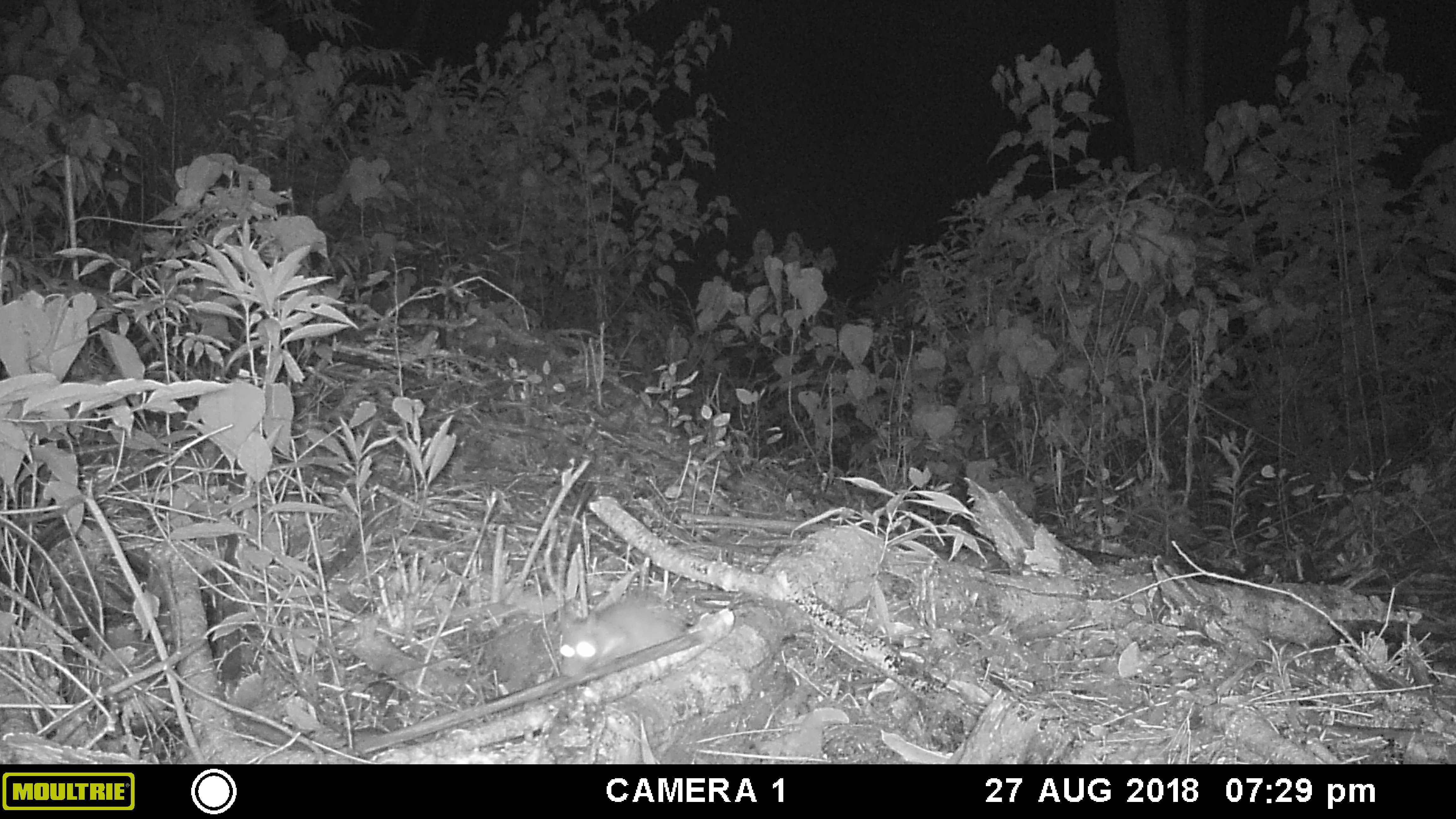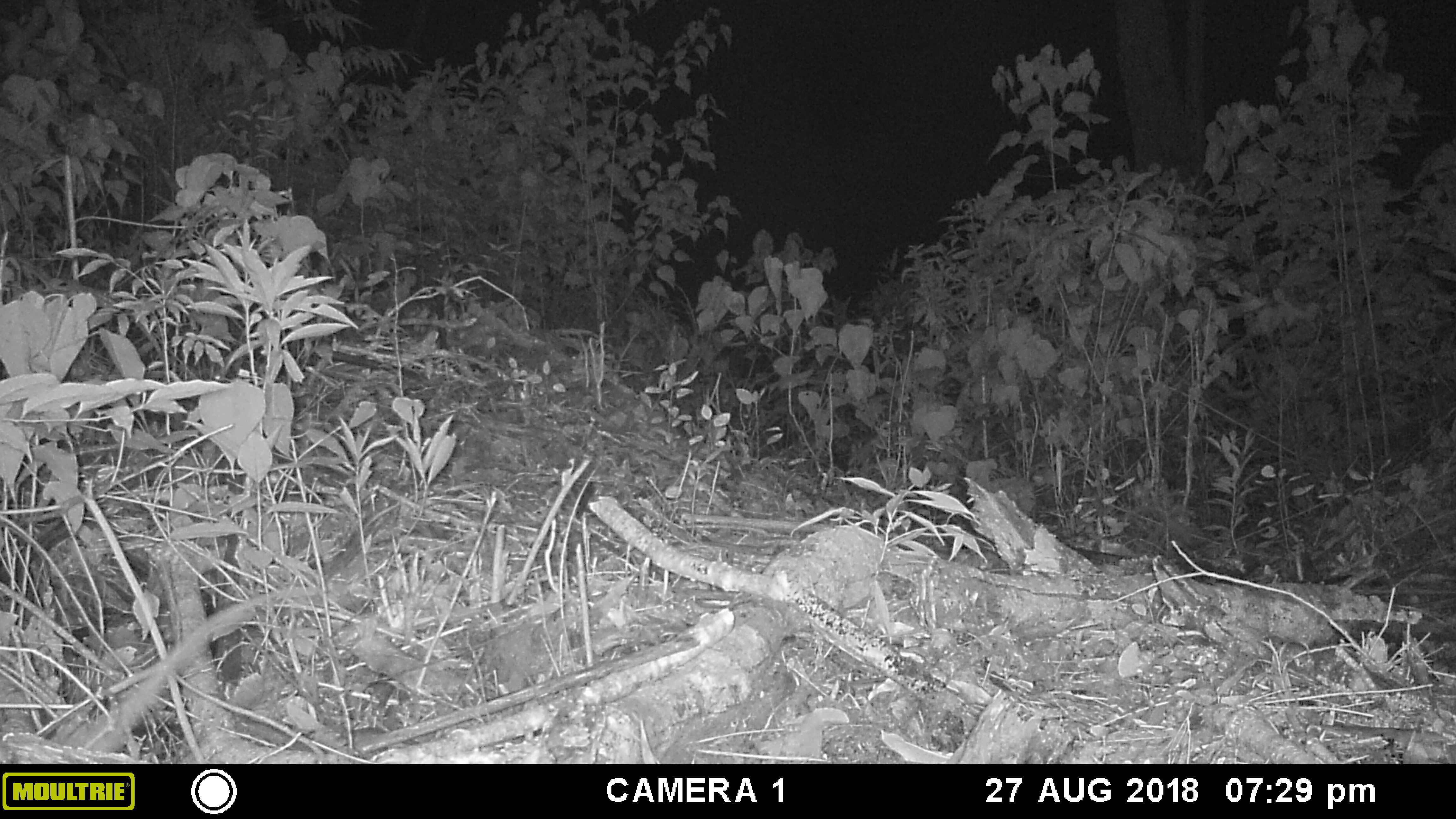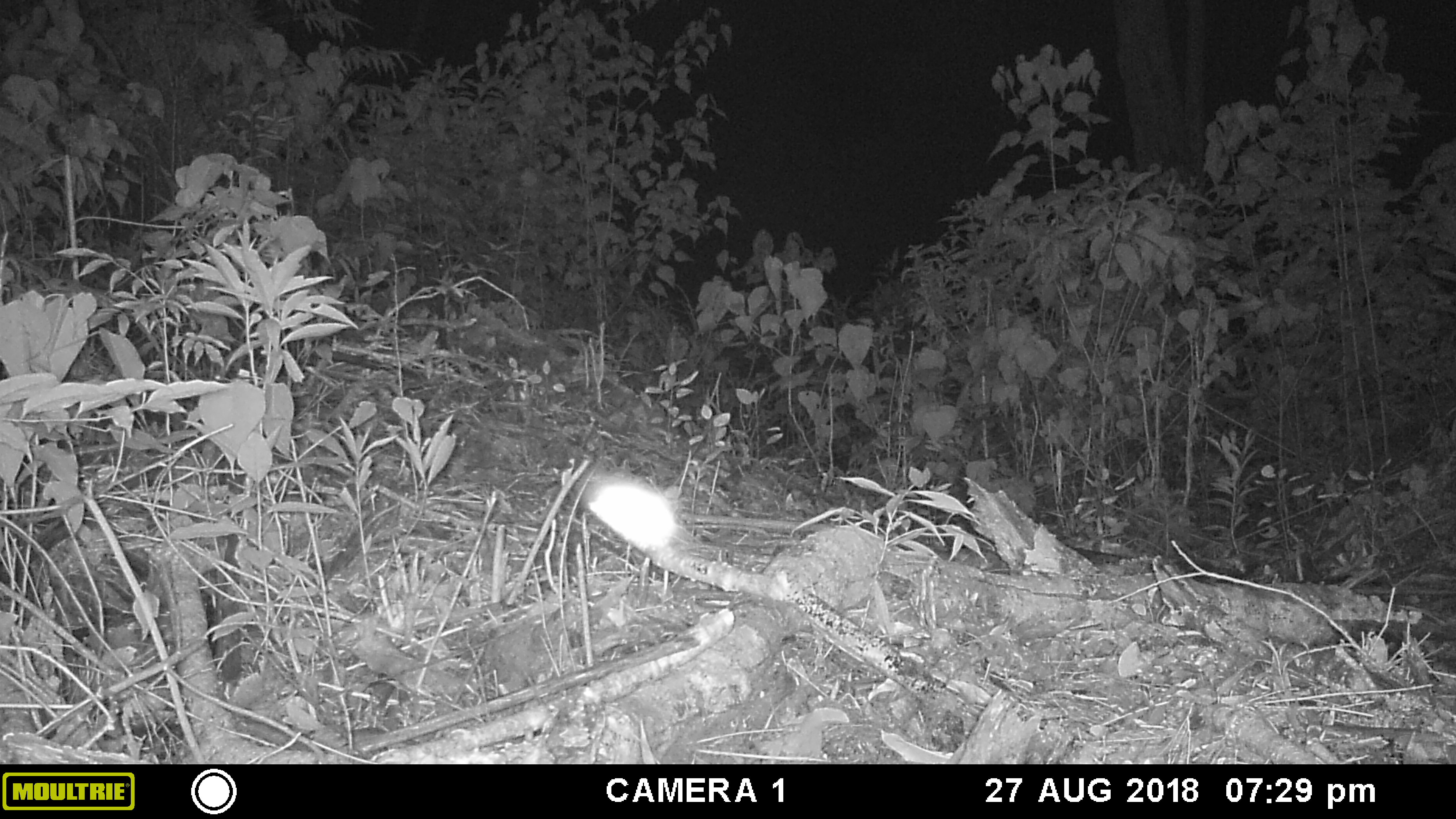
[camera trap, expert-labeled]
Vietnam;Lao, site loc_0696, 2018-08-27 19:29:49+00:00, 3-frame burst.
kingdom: Animalia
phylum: Chordata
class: Mammalia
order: Rodentia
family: Muridae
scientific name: Muridae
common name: old-world mice and rats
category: unidentified murid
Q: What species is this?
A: Unidentified murid (old-world mice and rats) (Muridae).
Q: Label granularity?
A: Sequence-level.